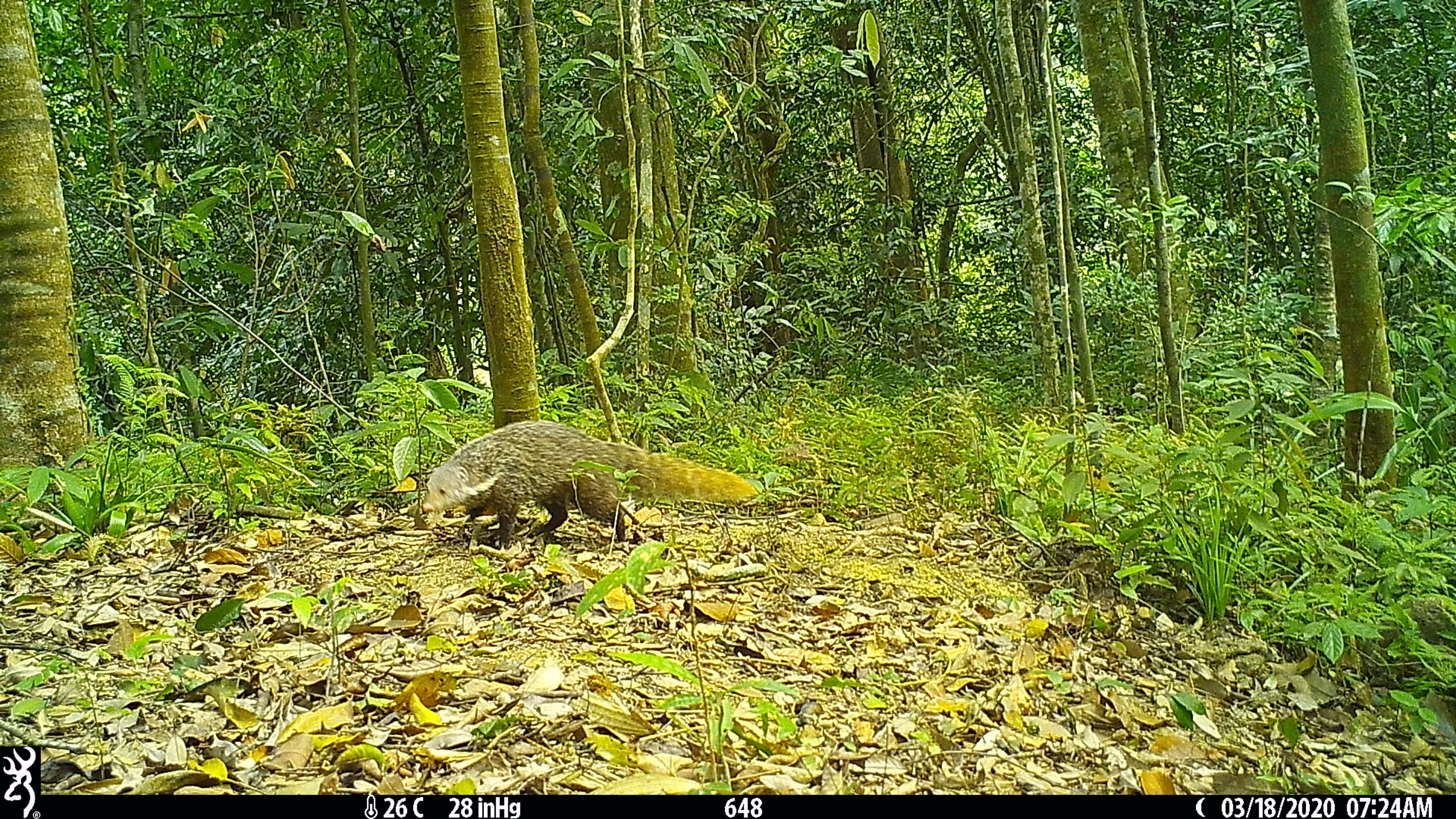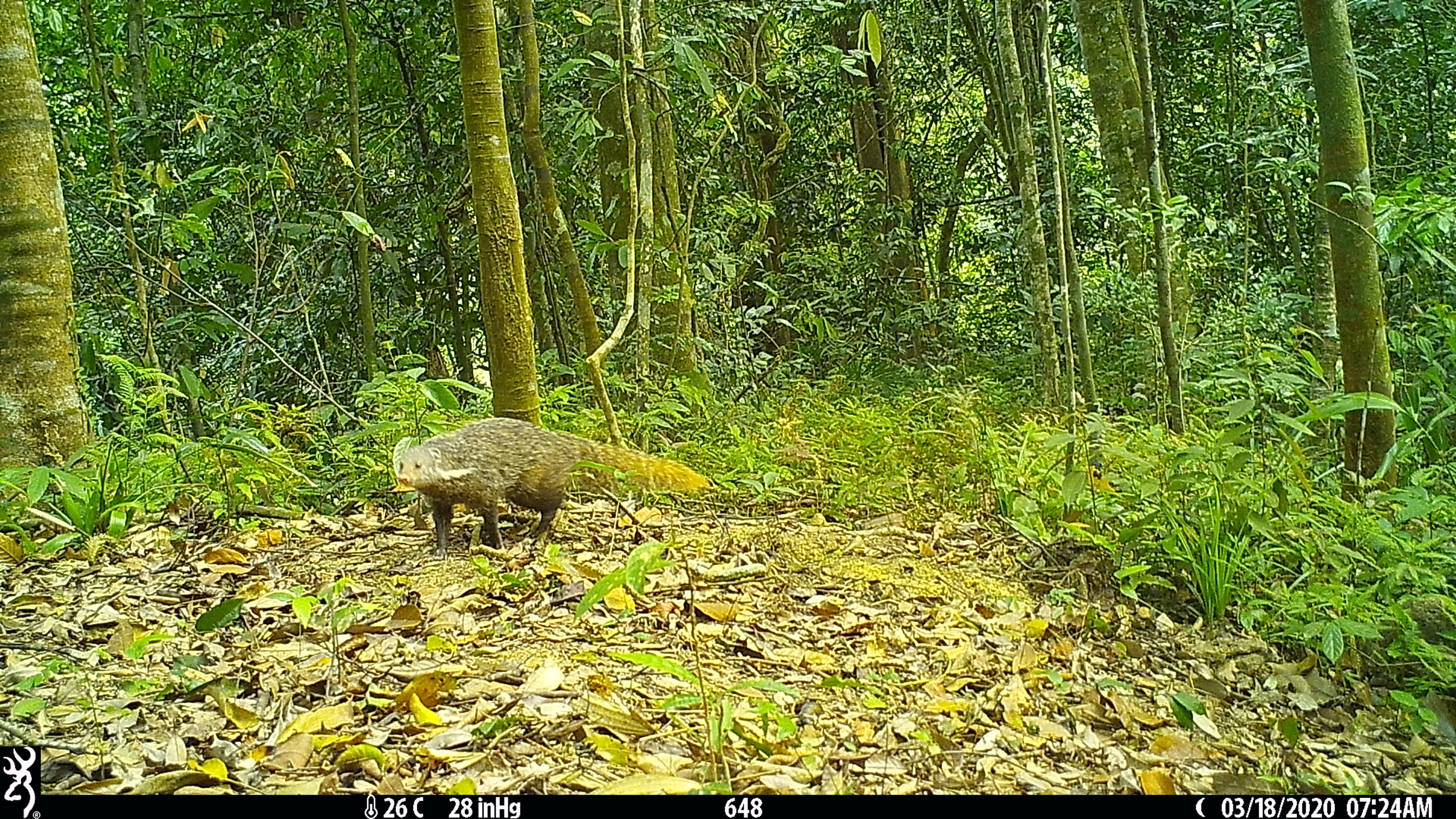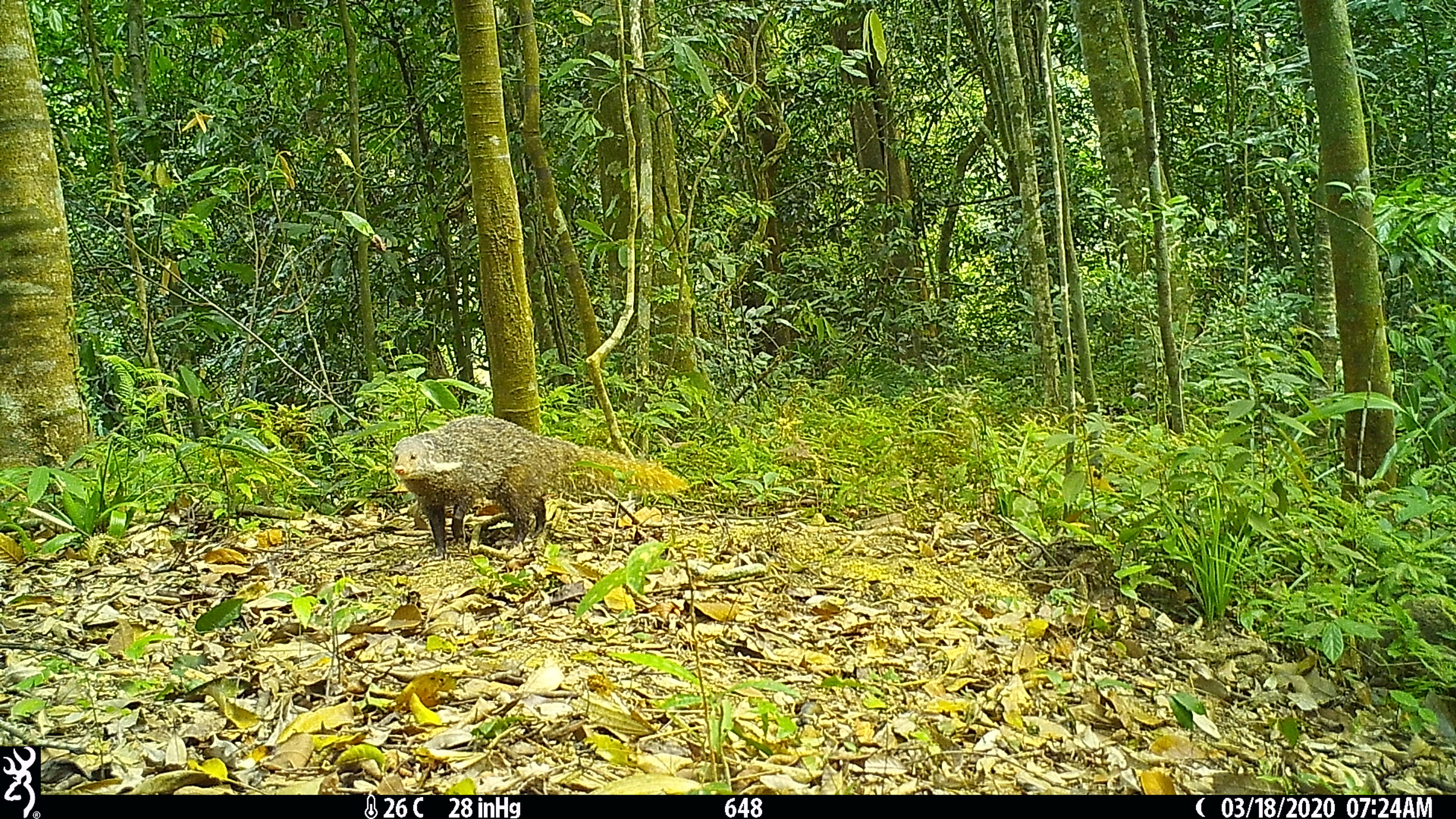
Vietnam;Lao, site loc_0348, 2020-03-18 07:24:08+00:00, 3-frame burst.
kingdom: Animalia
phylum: Chordata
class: Mammalia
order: Carnivora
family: Herpestidae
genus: Urva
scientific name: Urva urva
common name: crab-eating mongoose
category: crab eating mongoose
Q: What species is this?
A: Crab eating mongoose (crab-eating mongoose) (Urva urva).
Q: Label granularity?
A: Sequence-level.